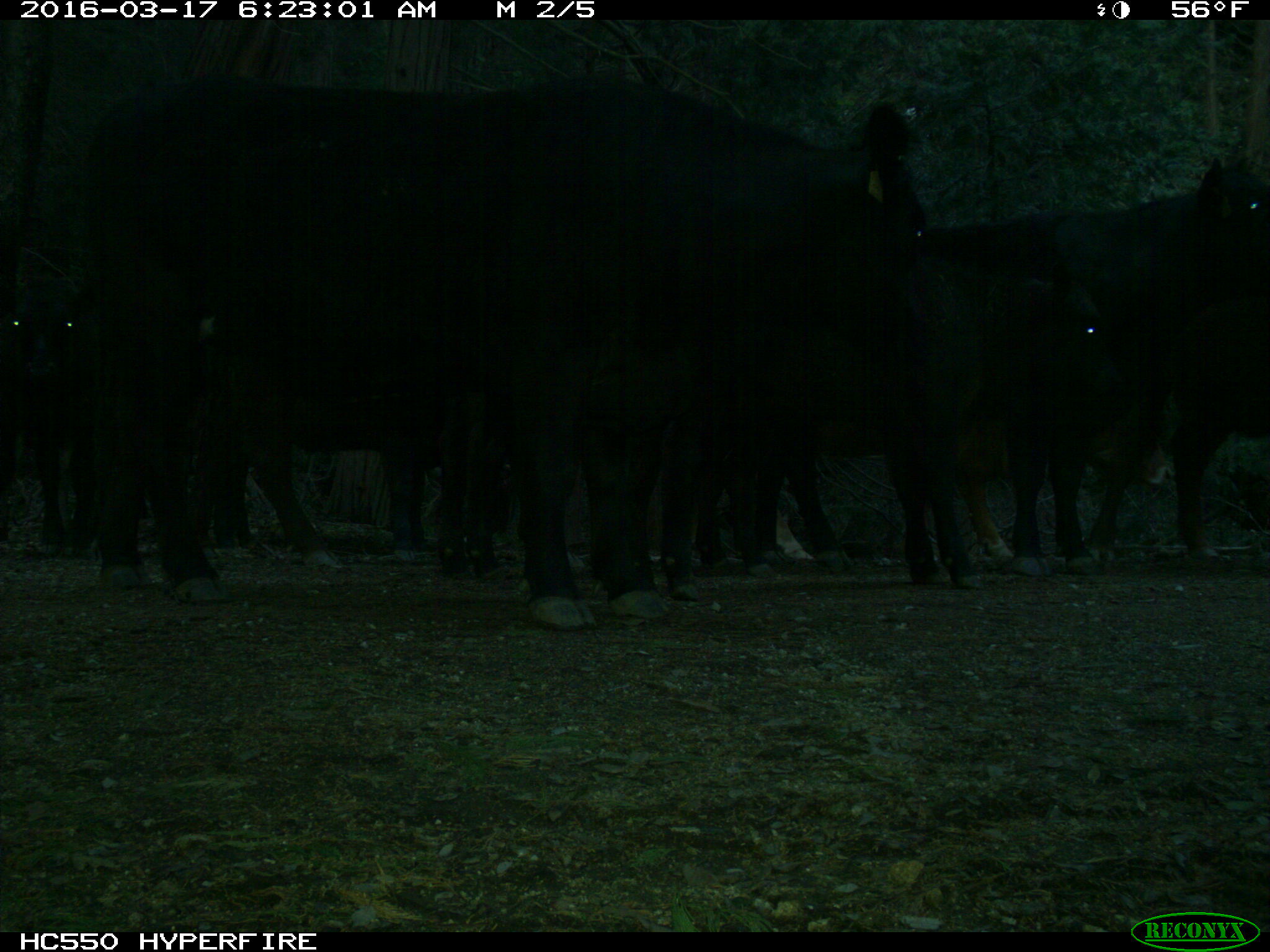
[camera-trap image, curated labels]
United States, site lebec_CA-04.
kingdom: Animalia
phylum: Chordata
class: Mammalia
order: Artiodactyla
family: Bovidae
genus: Bos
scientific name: Bos taurus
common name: domestic cow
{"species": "Bos taurus (domestic cow)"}